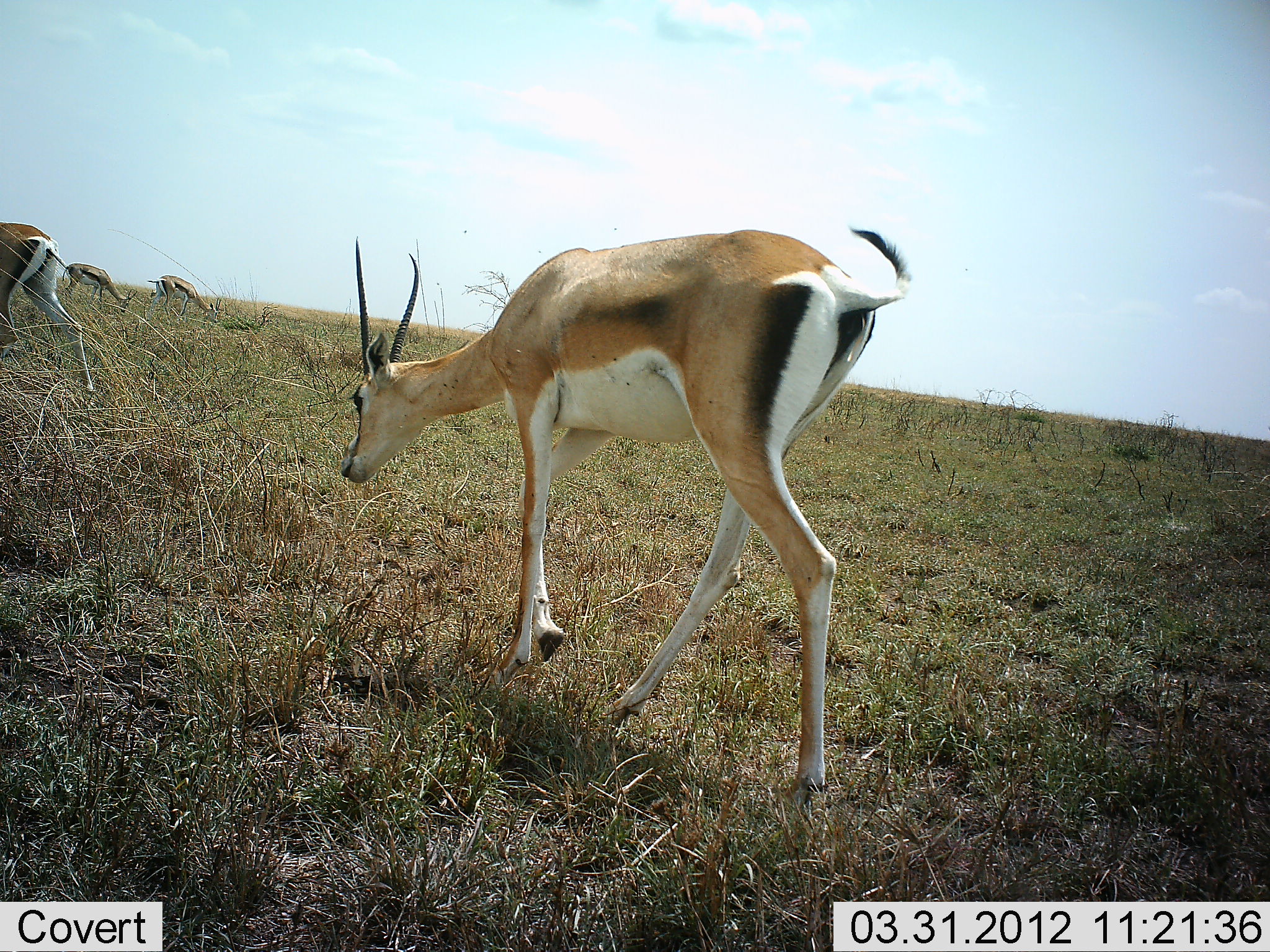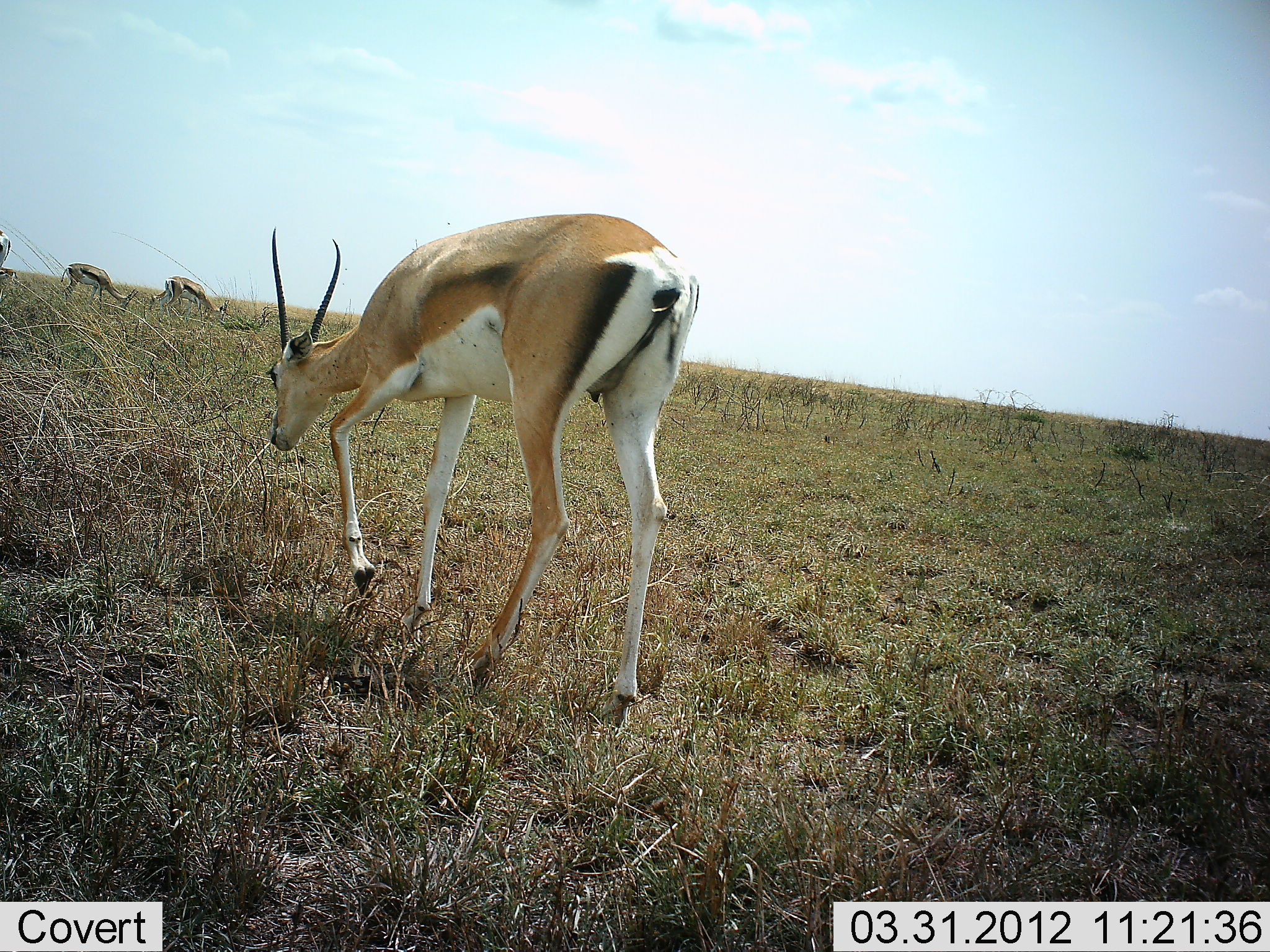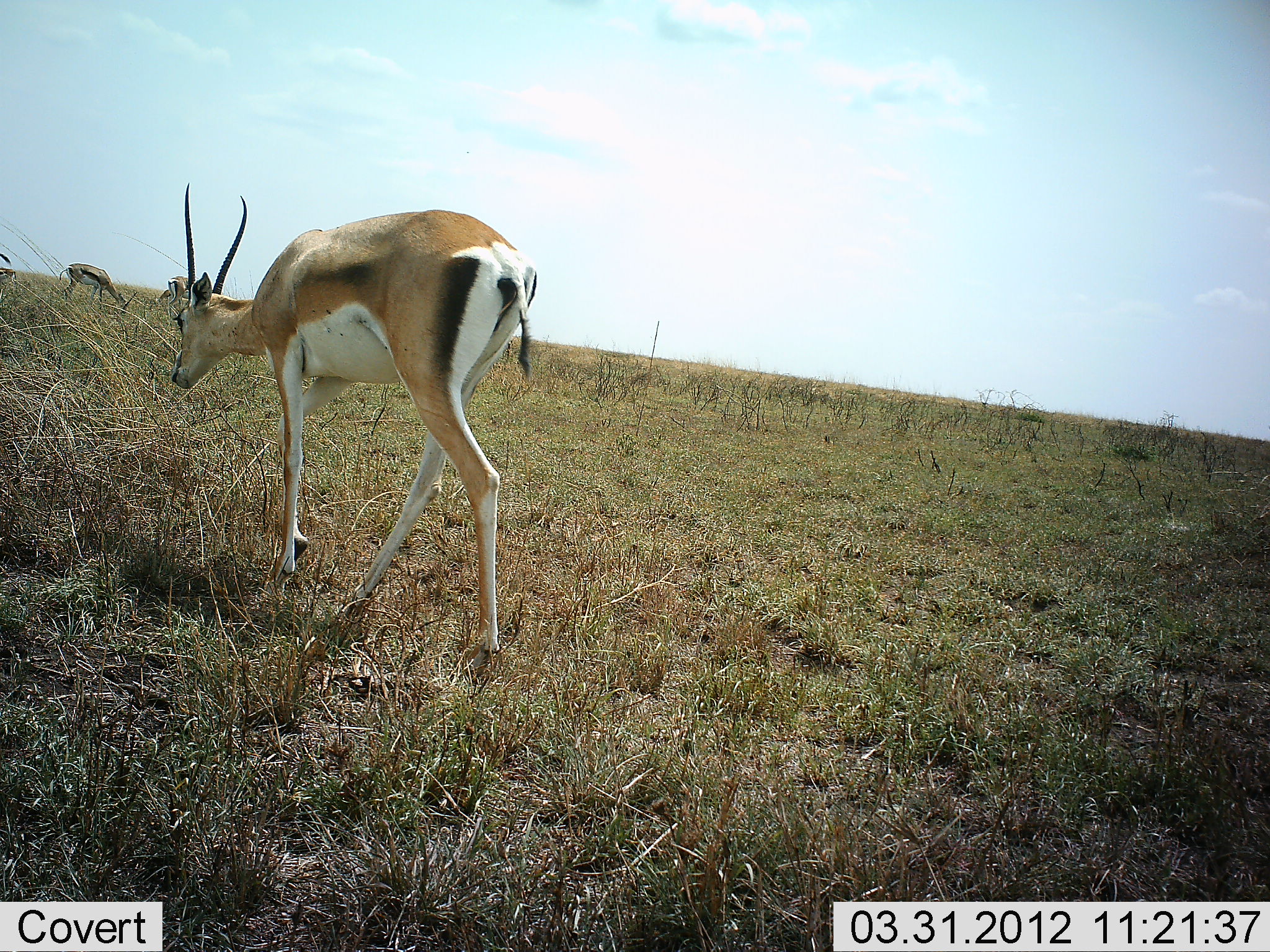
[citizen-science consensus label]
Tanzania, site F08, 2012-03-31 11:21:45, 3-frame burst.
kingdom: Animalia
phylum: Chordata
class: Mammalia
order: Artiodactyla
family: Bovidae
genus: Nanger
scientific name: Nanger granti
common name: grant's gazelle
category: gazellegrants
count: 4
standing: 11%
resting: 0%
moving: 85%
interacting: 0%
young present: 0%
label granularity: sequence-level